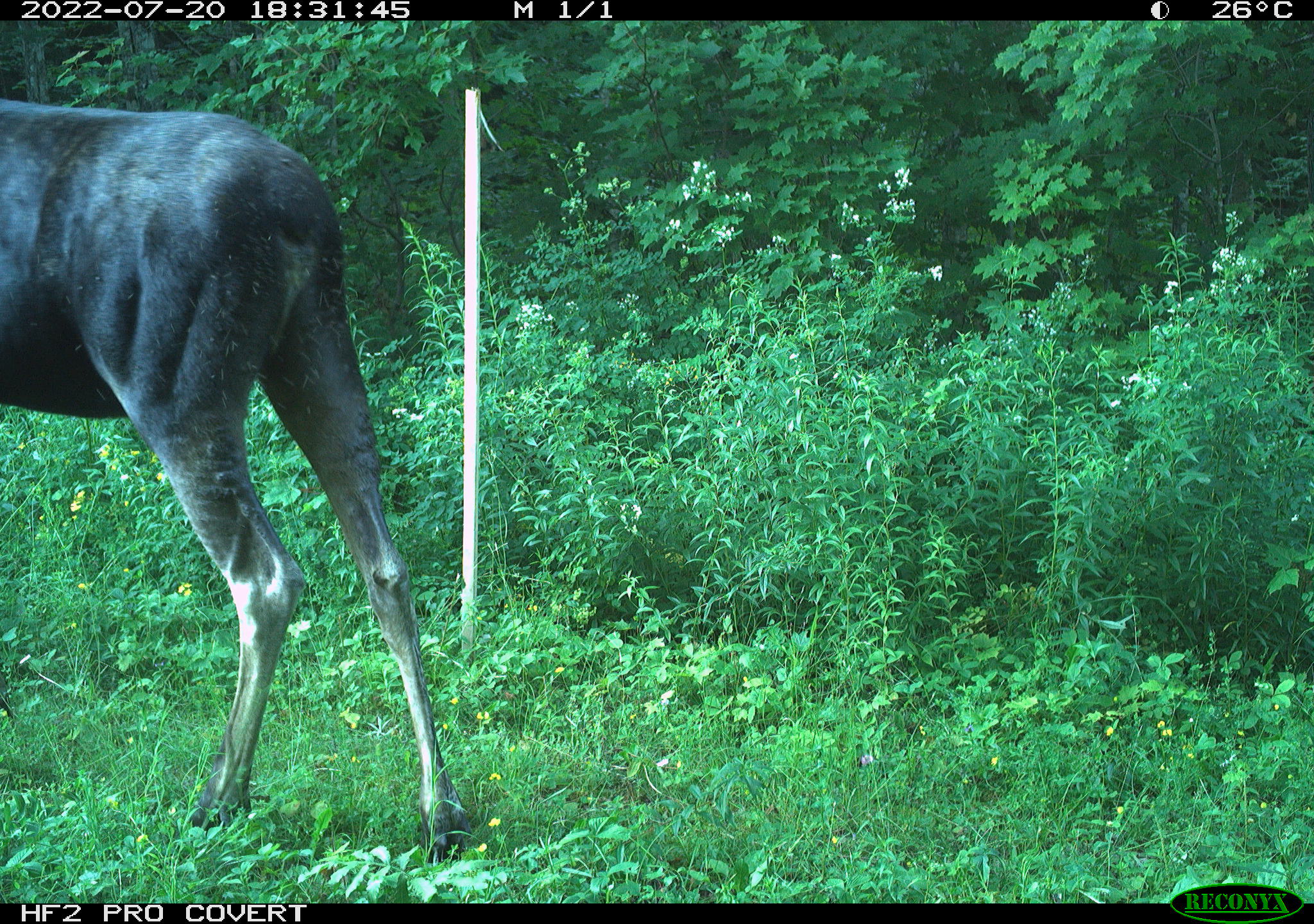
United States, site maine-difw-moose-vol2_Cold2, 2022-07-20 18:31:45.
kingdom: Animalia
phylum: Chordata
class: Mammalia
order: Artiodactyla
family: Cervidae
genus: Alces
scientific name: Alces alces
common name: moose